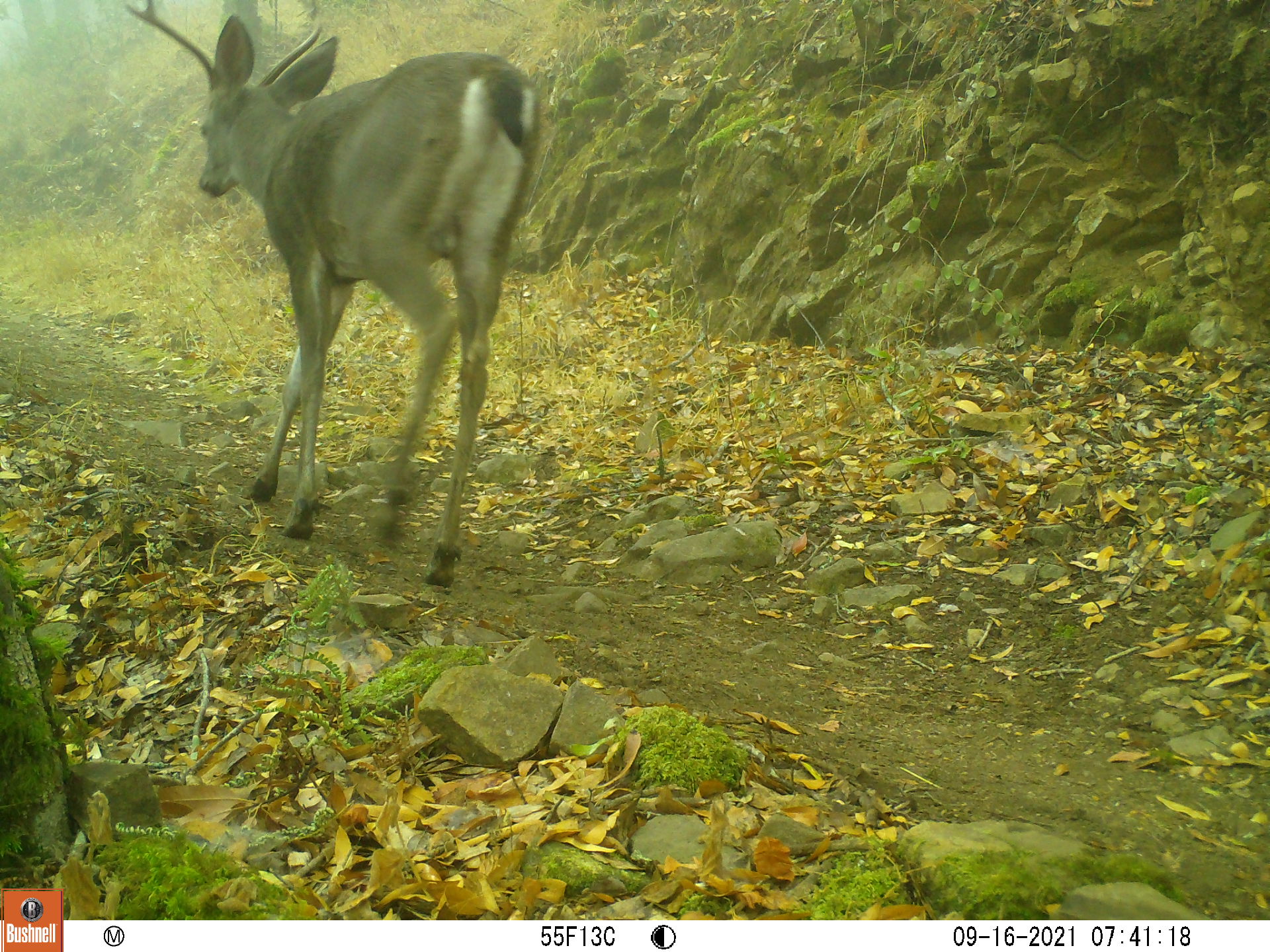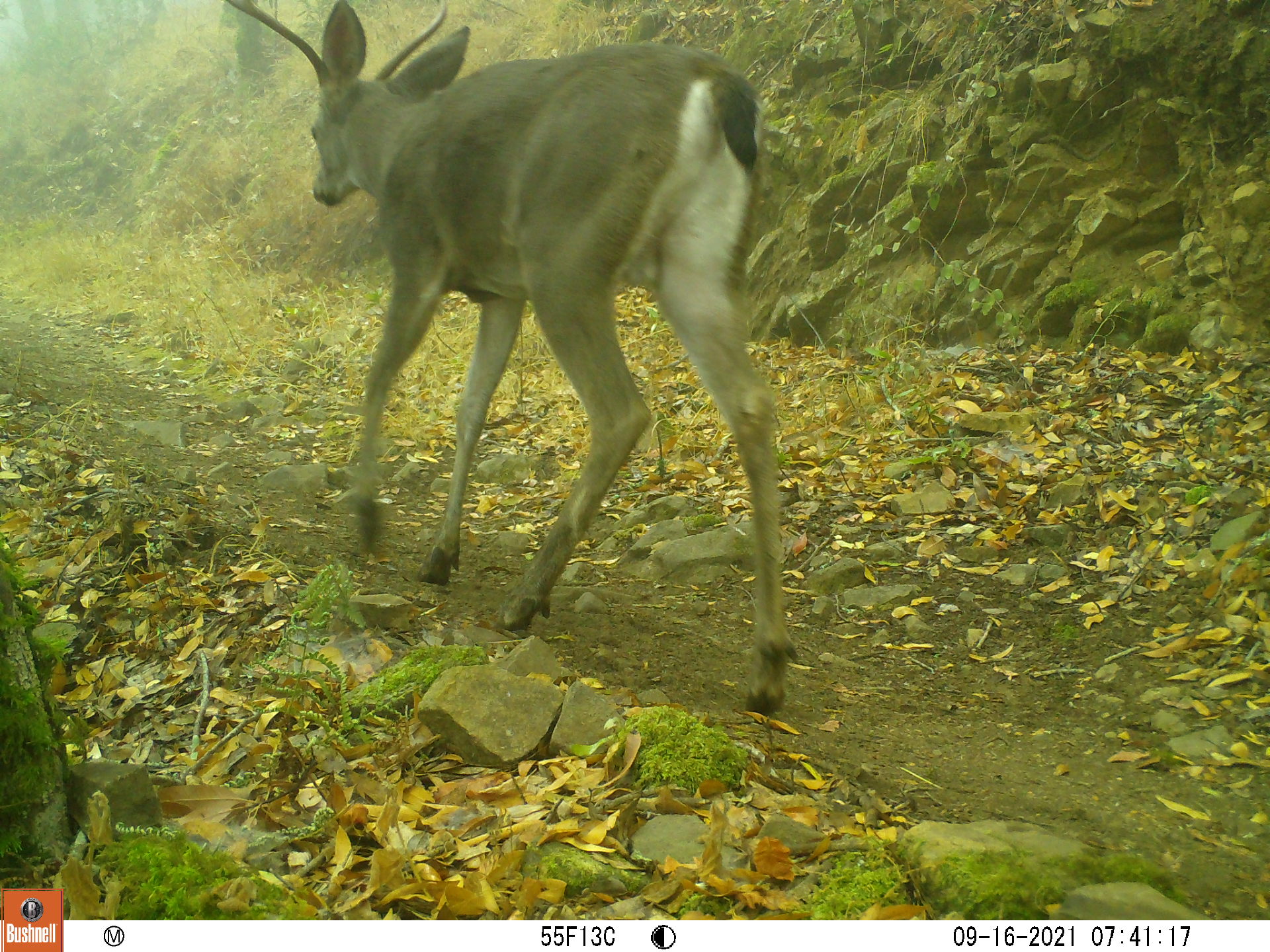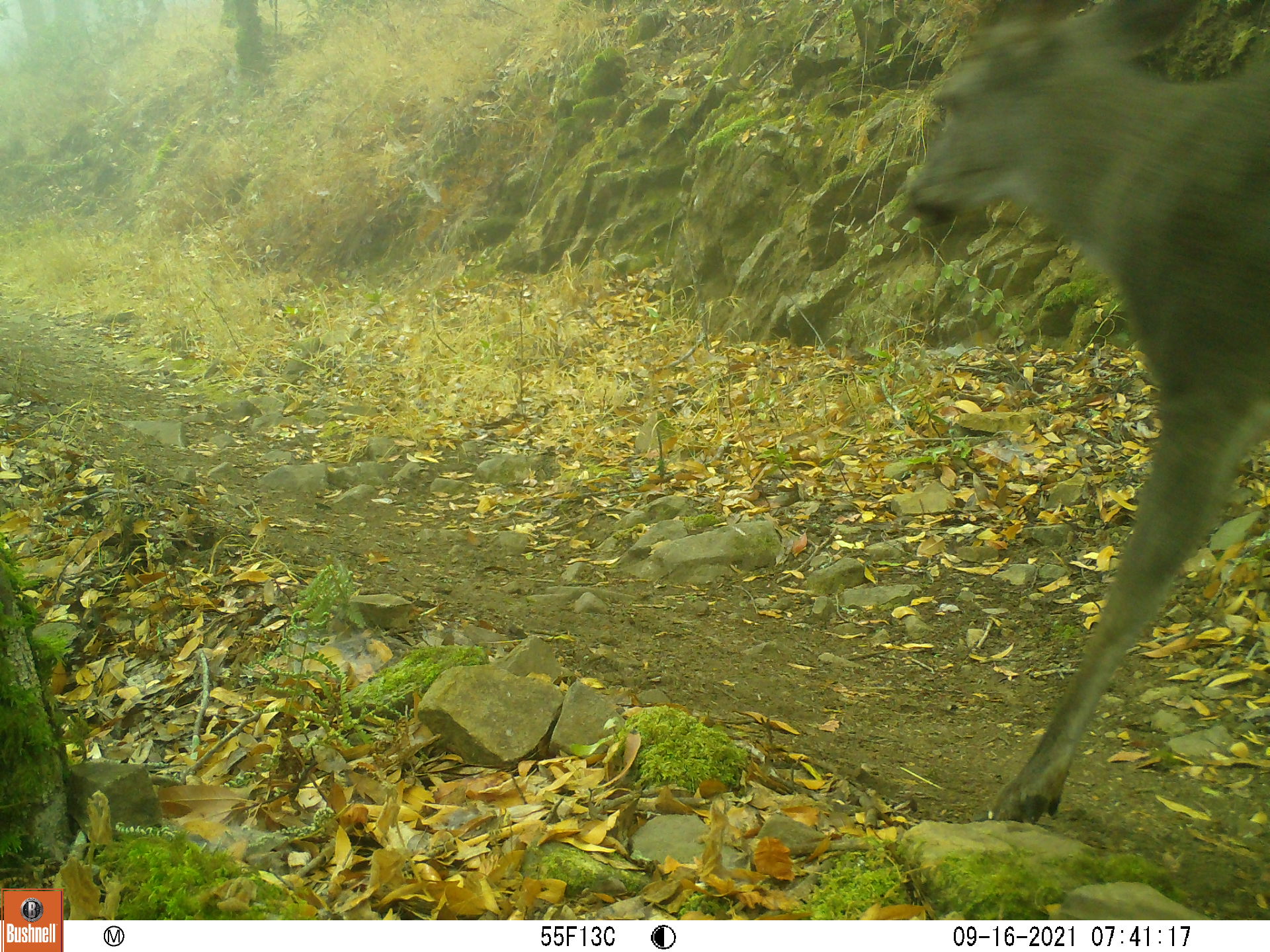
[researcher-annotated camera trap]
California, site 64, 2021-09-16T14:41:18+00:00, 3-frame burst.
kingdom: Animalia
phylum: Chordata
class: Mammalia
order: Artiodactyla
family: Cervidae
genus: Odocoileus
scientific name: Odocoileus hemionus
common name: mule deer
Mule deer (Odocoileus hemionus).